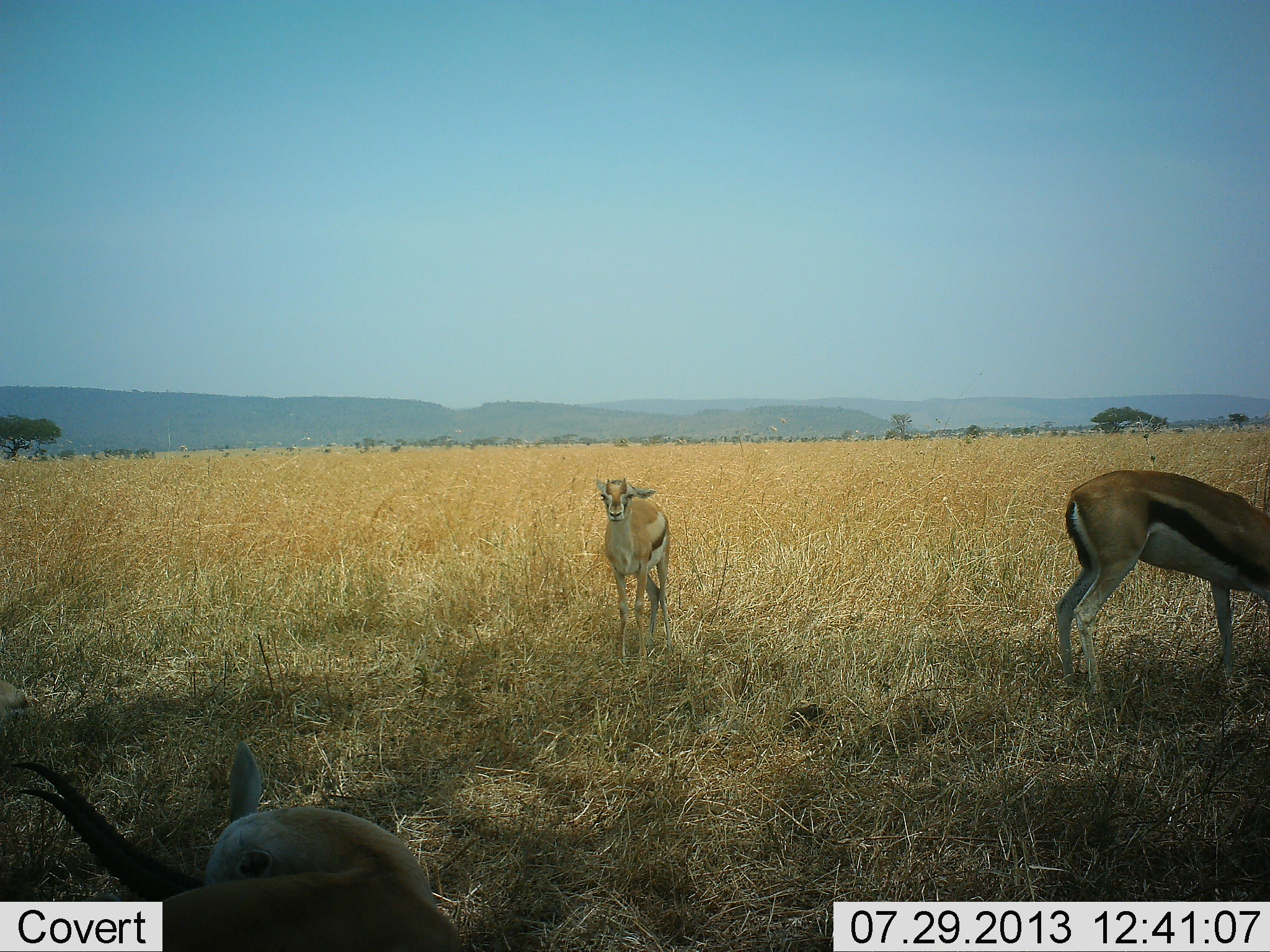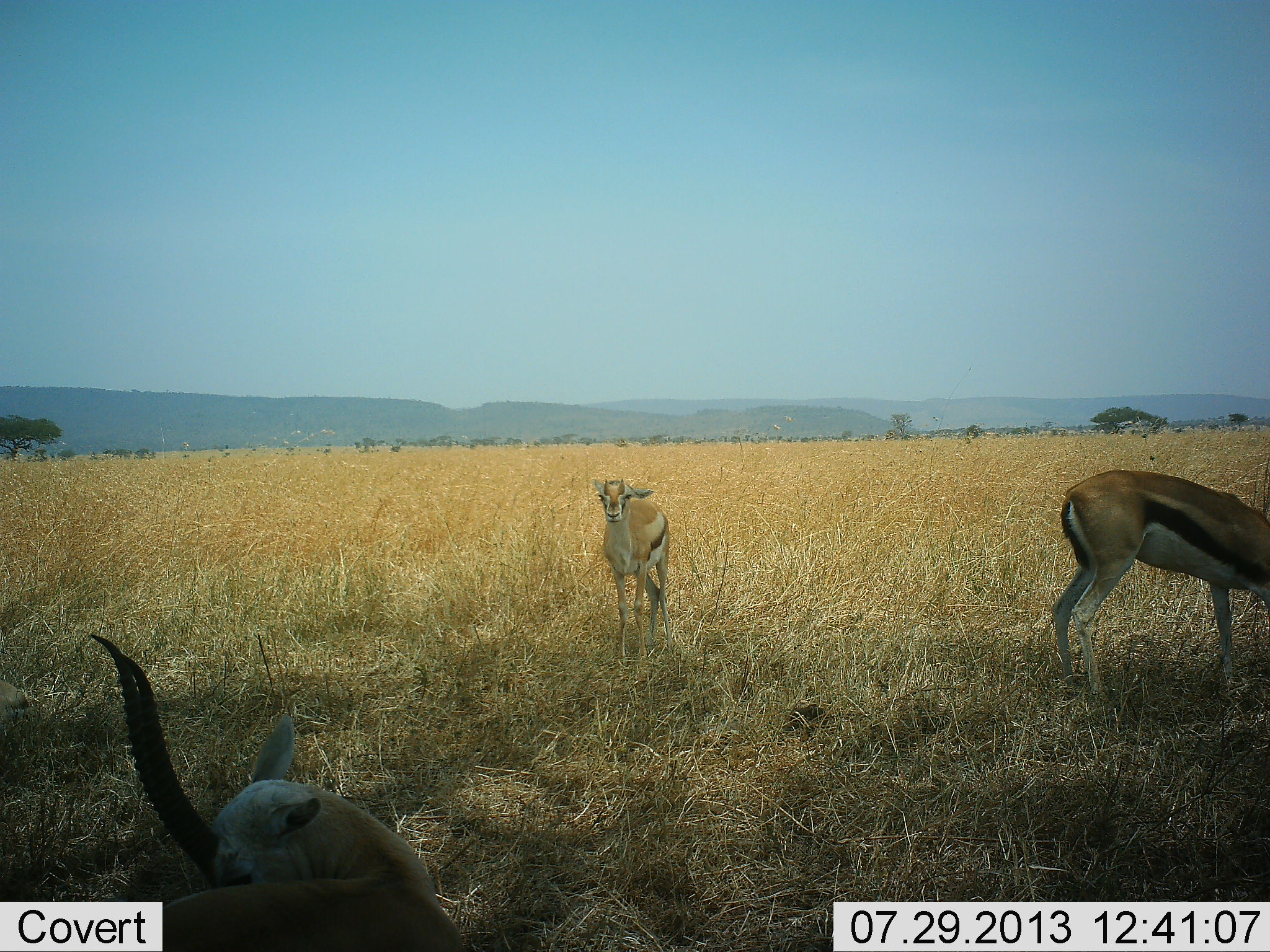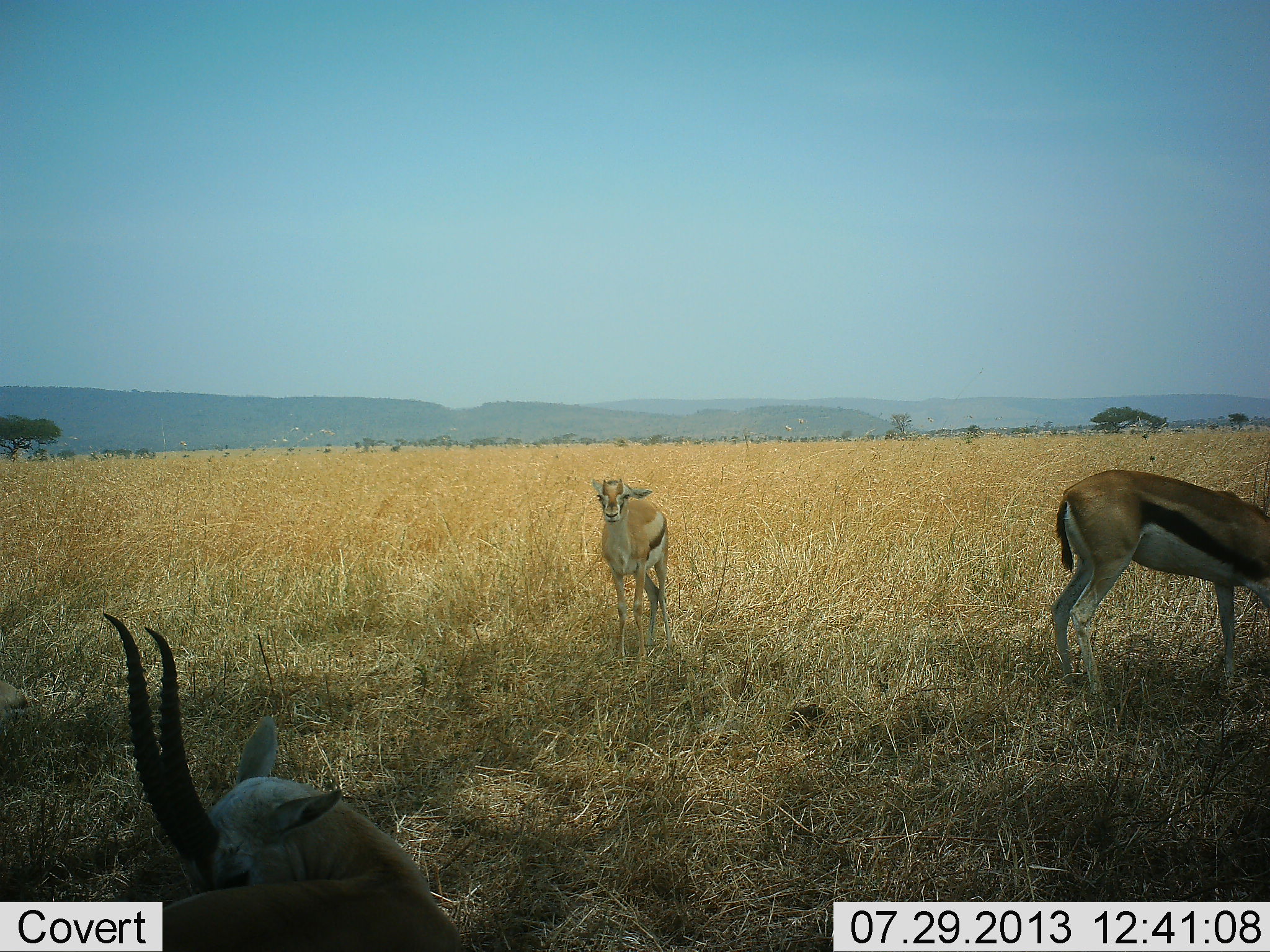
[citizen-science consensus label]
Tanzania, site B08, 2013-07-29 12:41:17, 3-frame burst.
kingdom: Animalia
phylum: Chordata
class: Mammalia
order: Artiodactyla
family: Bovidae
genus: Eudorcas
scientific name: Eudorcas thomsonii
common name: thomson's gazelle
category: gazellethomsons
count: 3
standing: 90%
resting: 40%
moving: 0%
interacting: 0%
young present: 20%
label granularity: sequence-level